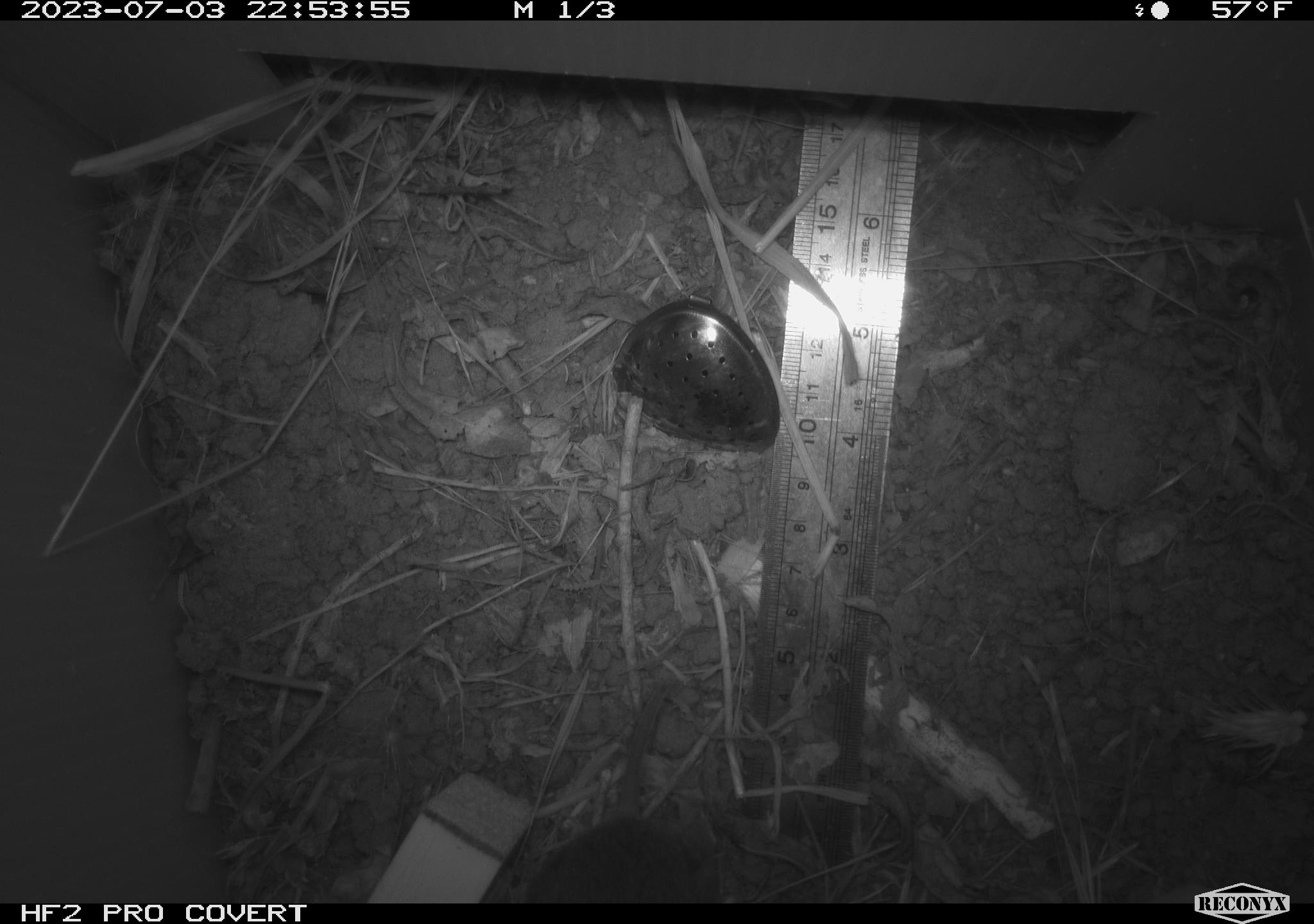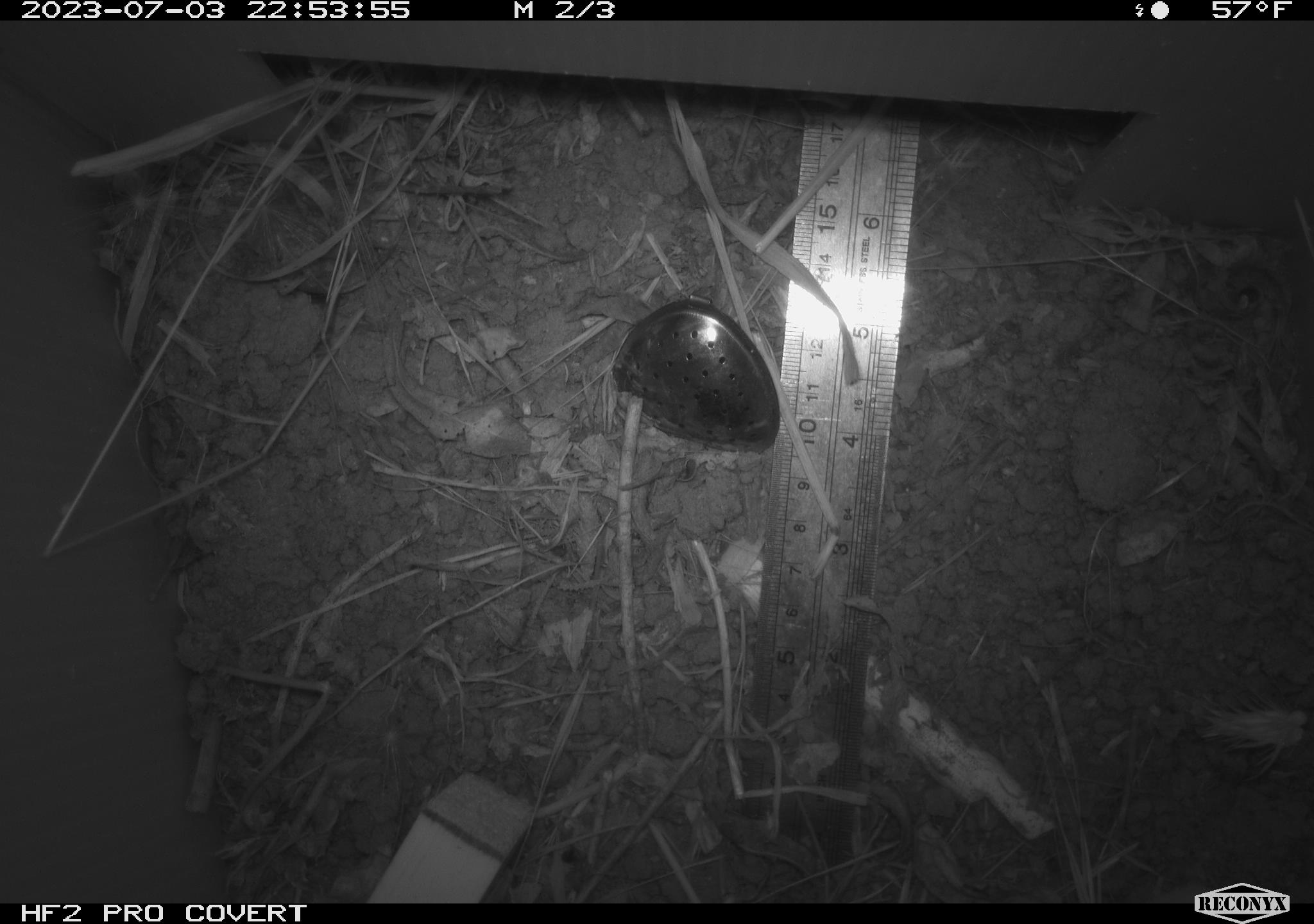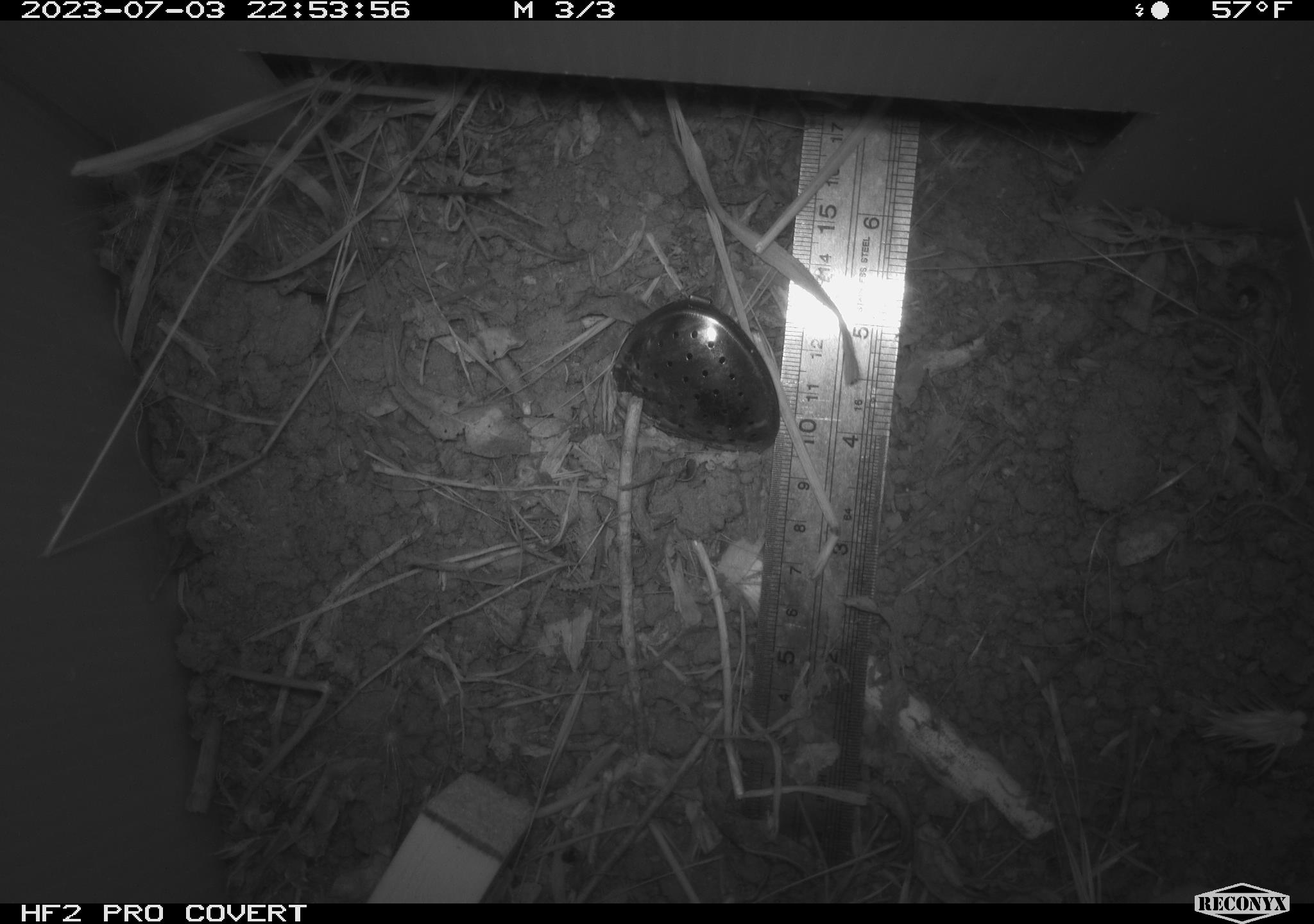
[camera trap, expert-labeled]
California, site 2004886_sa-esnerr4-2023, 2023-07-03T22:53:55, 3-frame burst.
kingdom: Animalia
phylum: Chordata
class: Mammalia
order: Rodentia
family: Cricetidae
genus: Microtus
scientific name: Microtus californicus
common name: california vole